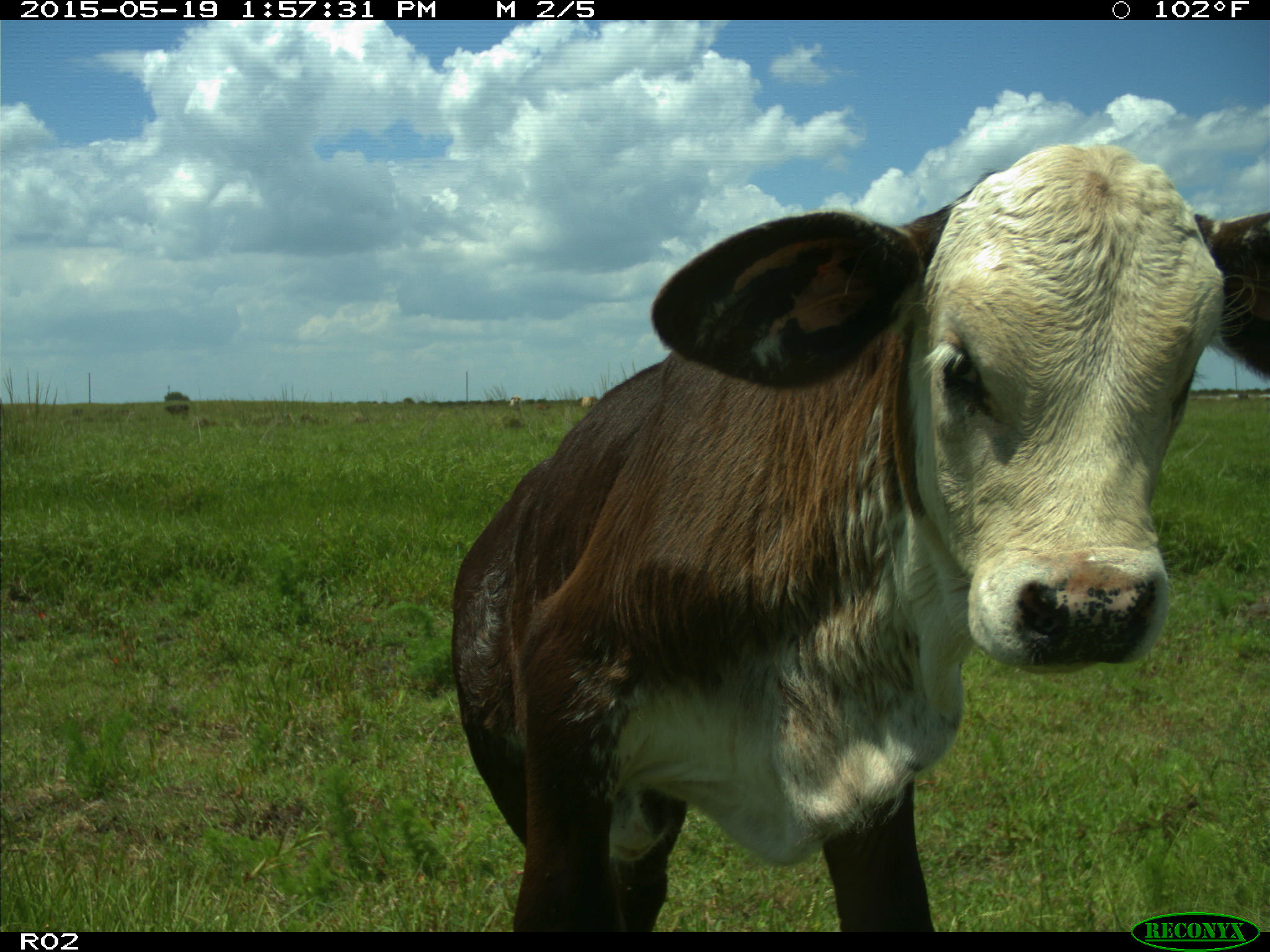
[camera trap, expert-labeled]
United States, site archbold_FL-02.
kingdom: Animalia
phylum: Chordata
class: Mammalia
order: Artiodactyla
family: Bovidae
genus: Bos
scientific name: Bos taurus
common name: domestic cow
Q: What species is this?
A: Bos taurus (domestic cow).